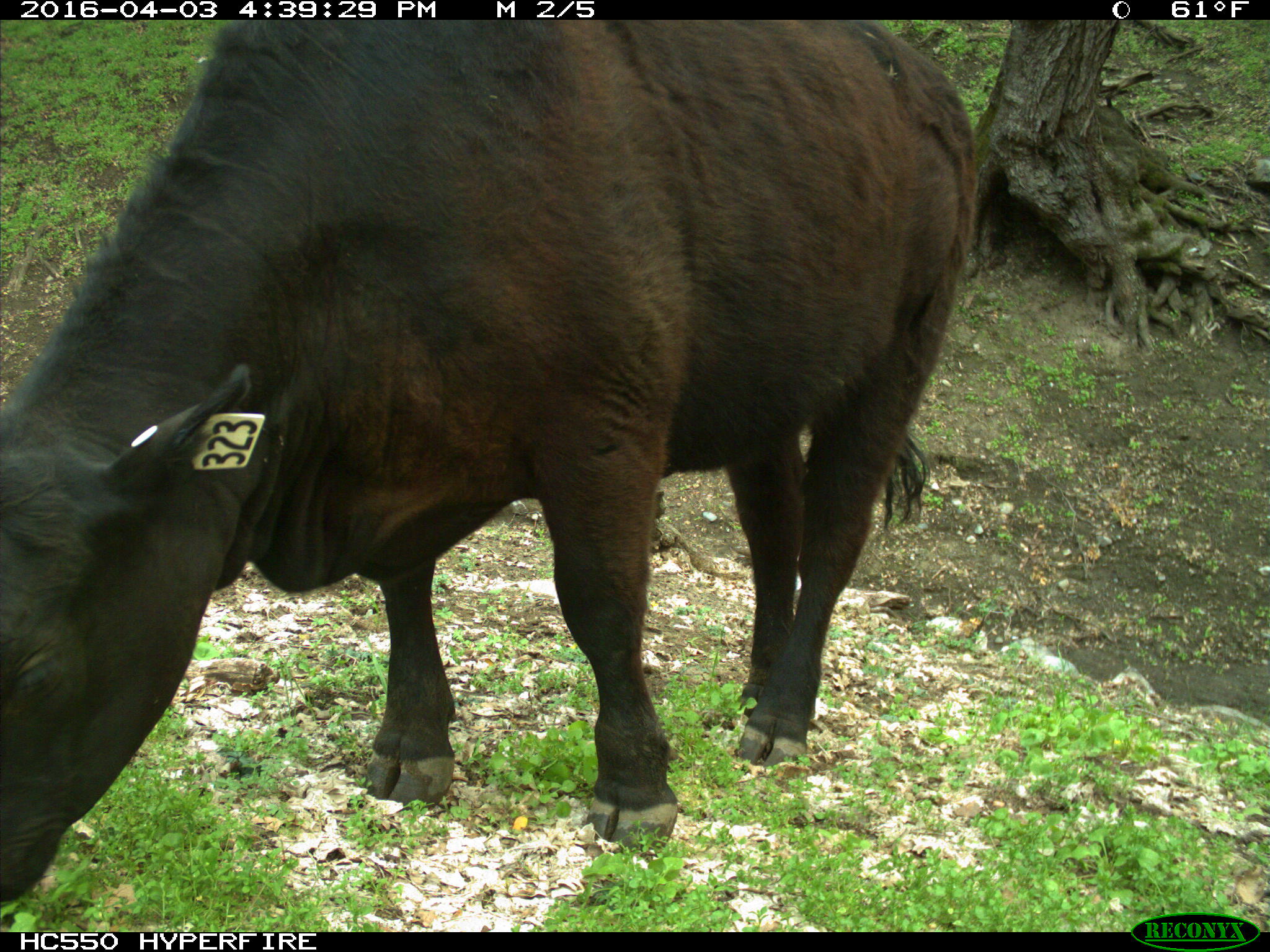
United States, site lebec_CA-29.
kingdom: Animalia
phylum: Chordata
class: Mammalia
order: Artiodactyla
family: Bovidae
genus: Bos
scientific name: Bos taurus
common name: domestic cow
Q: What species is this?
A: Bos taurus (domestic cow).